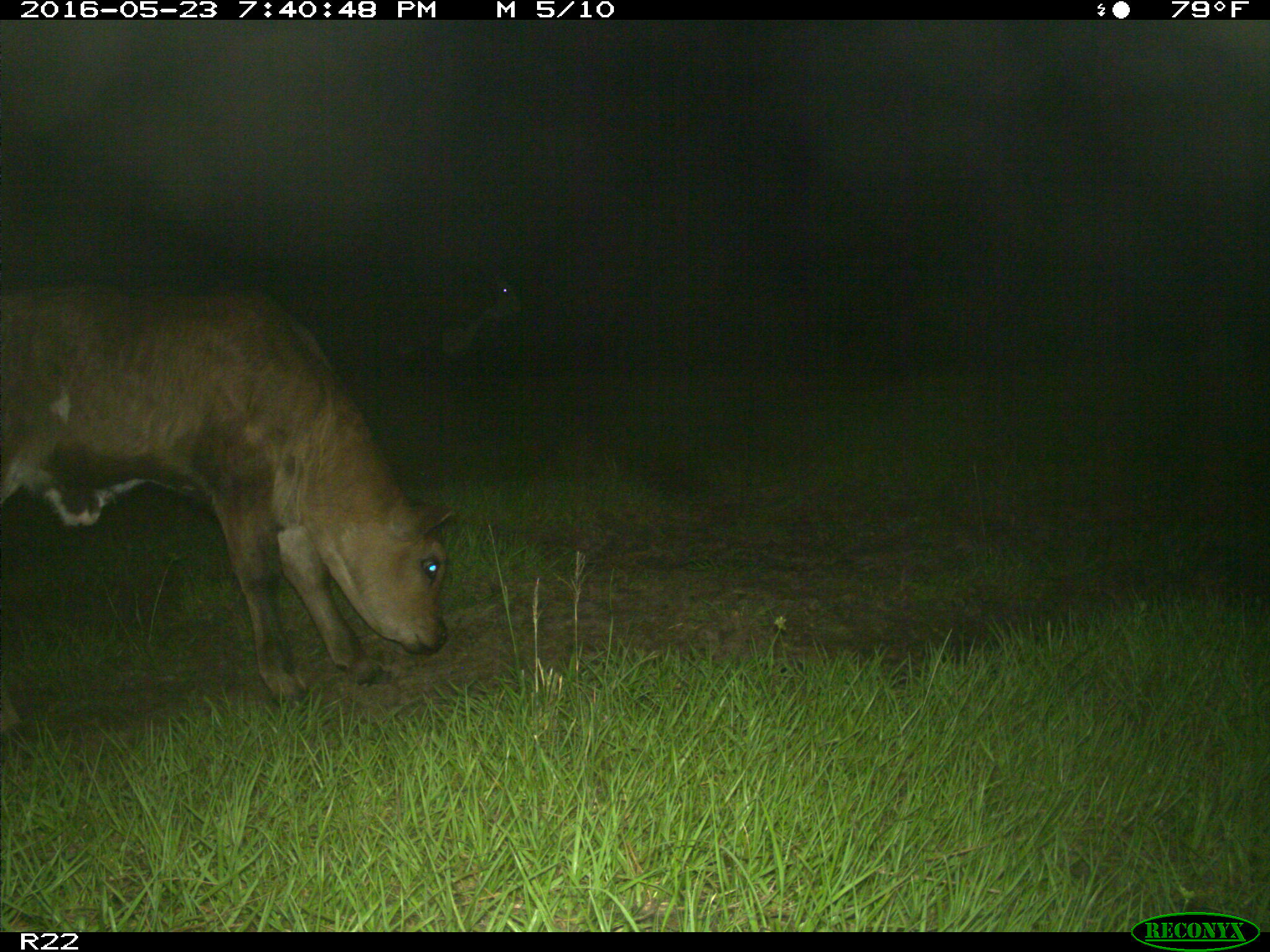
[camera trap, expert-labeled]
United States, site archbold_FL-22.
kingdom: Animalia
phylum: Chordata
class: Mammalia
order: Artiodactyla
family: Bovidae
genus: Bos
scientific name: Bos taurus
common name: domestic cow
Bos taurus (domestic cow).